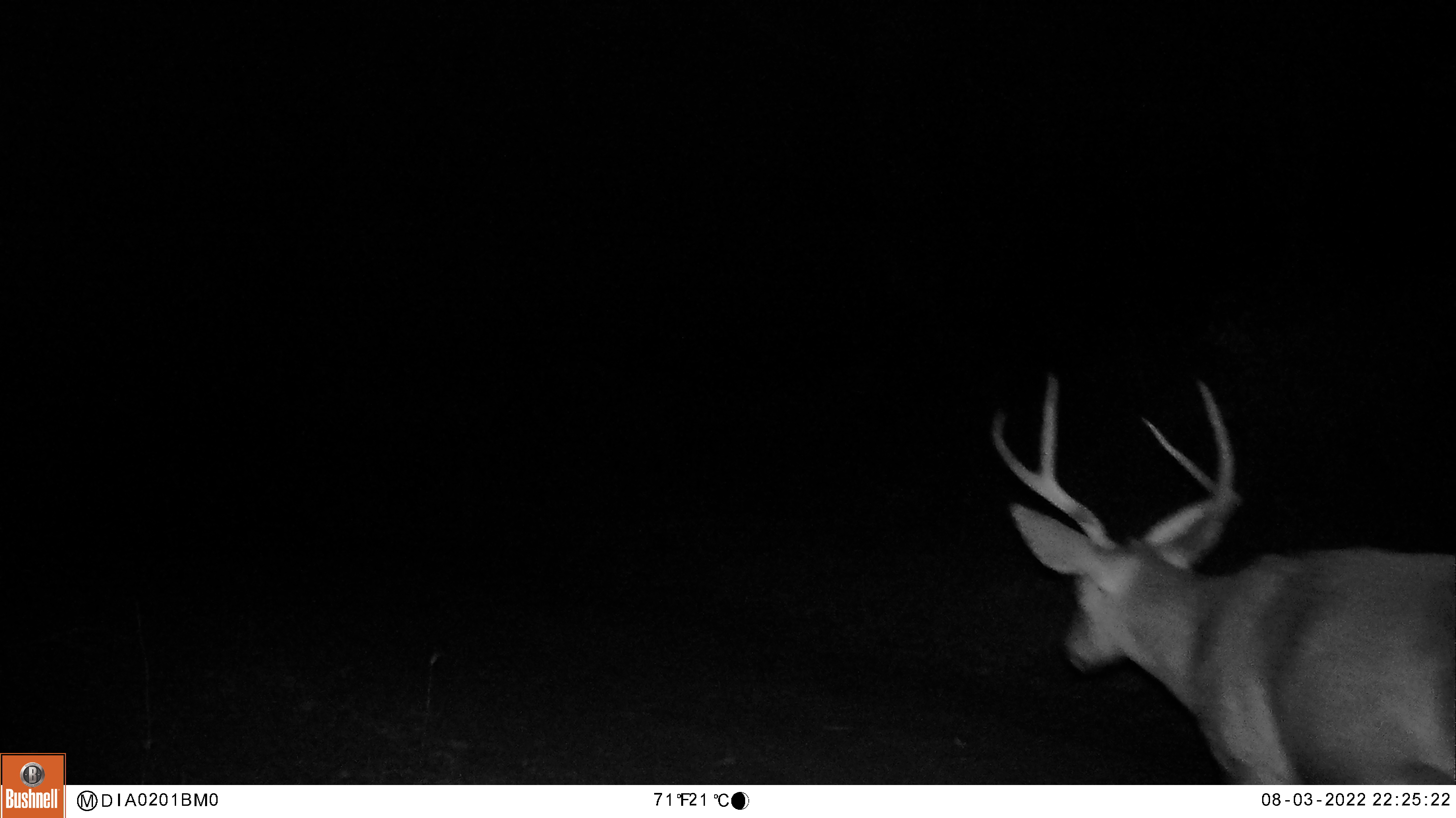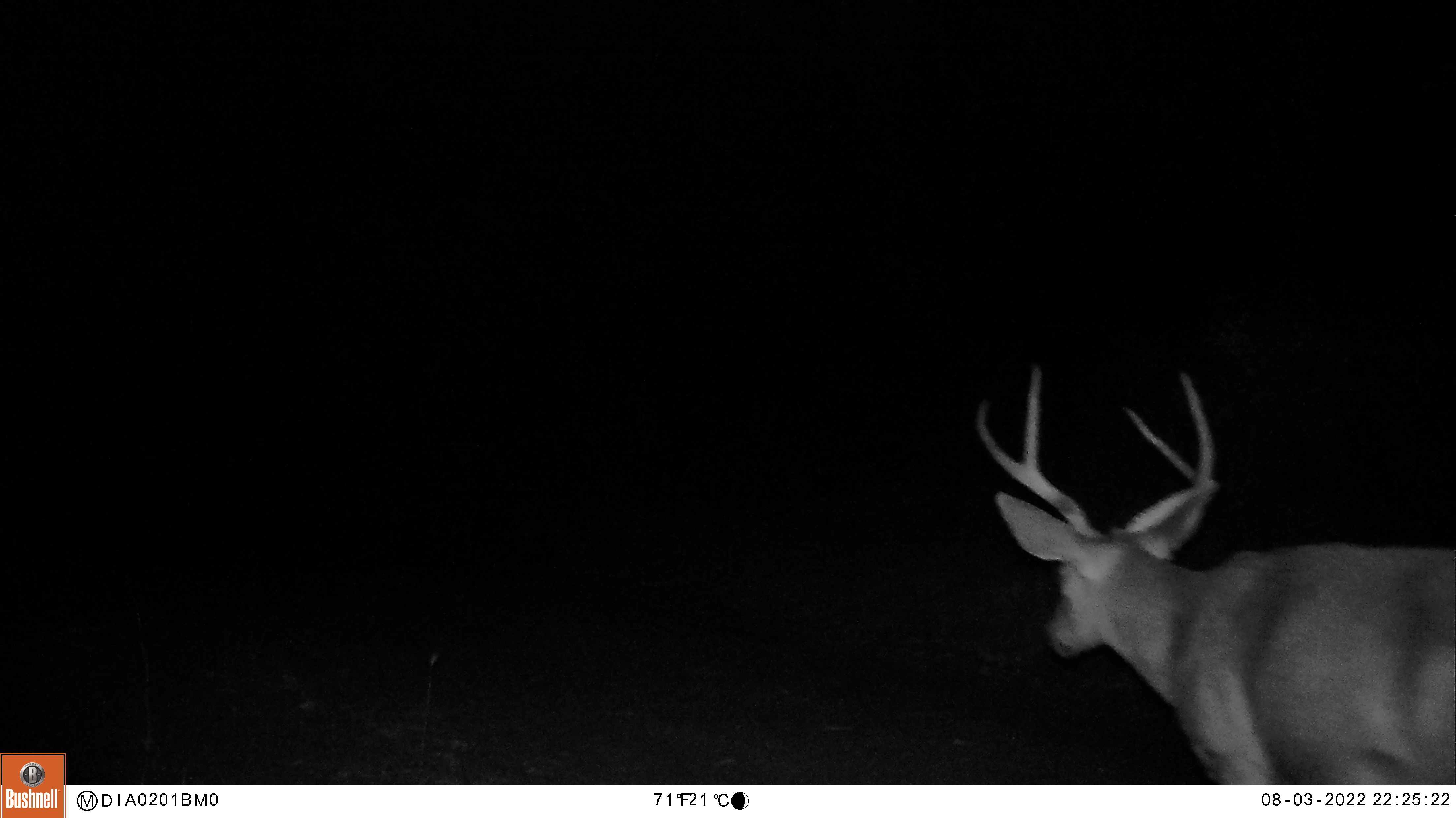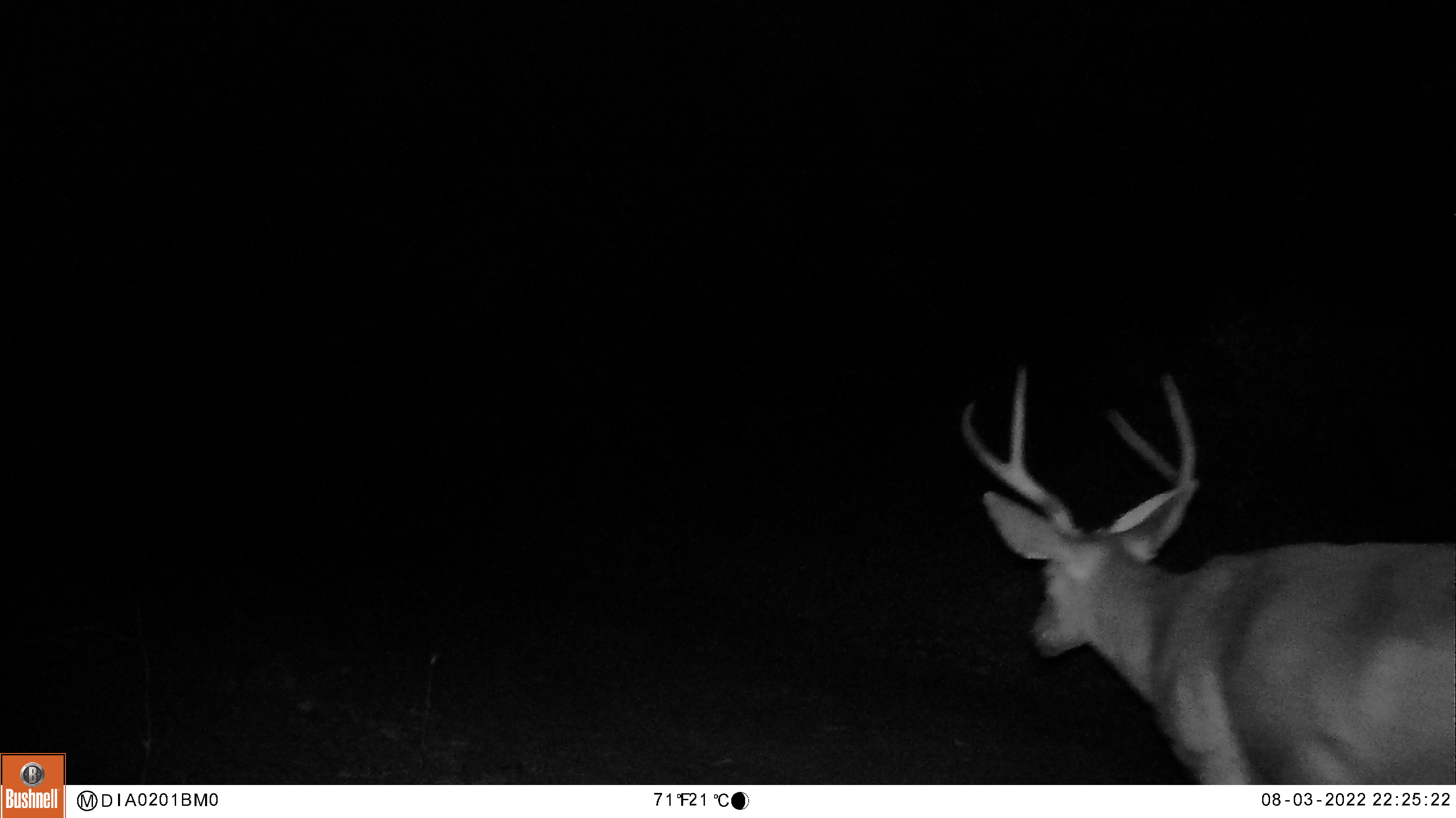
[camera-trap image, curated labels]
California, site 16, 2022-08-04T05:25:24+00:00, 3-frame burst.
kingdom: Animalia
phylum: Chordata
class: Mammalia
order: Artiodactyla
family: Cervidae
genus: Odocoileus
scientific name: Odocoileus hemionus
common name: mule deer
Mule deer (Odocoileus hemionus).